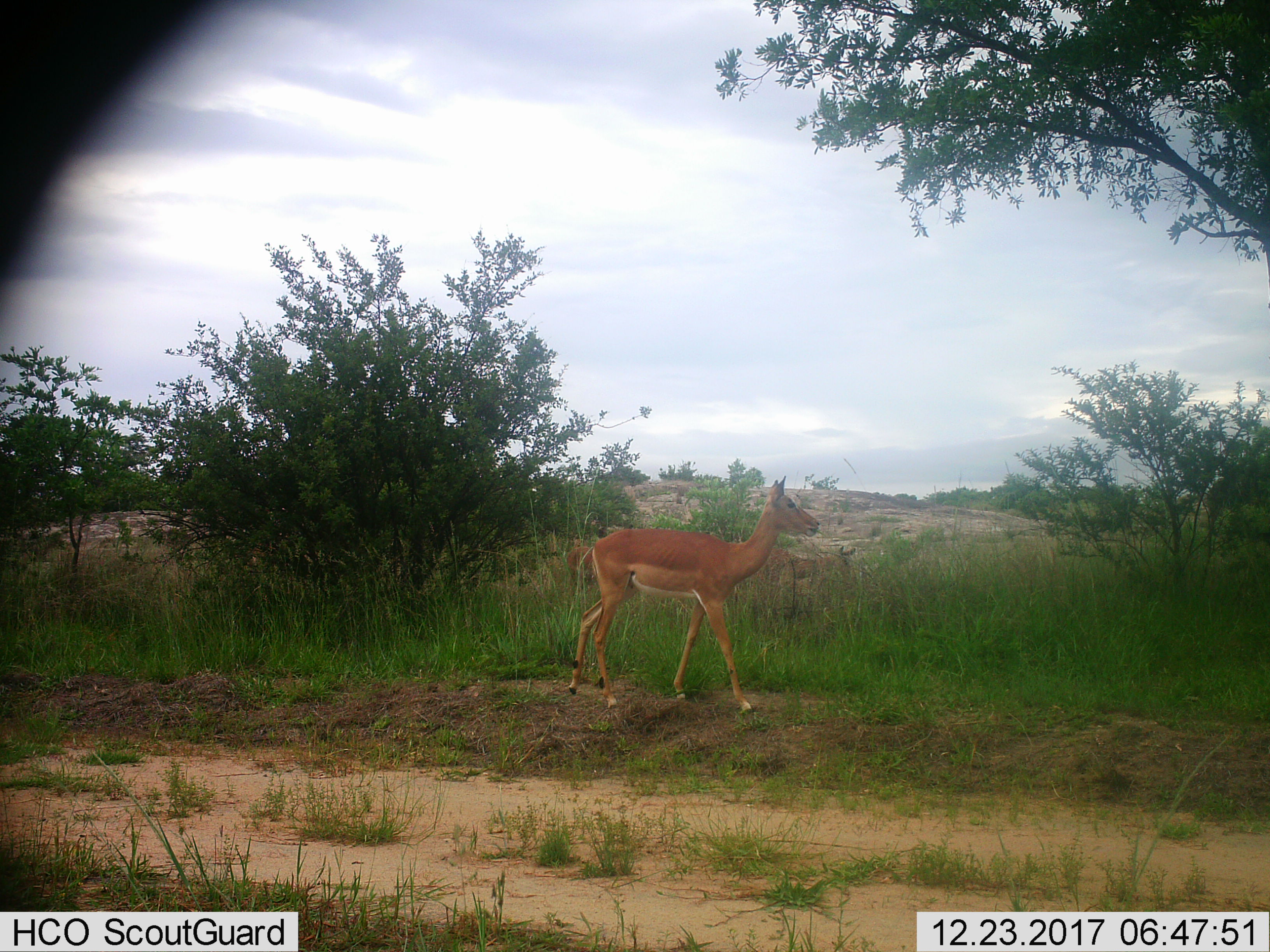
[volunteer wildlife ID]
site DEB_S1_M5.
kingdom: Animalia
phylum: Chordata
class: Mammalia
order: Artiodactyla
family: Bovidae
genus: Aepyceros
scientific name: Aepyceros melampus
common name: impala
Impala (Aepyceros melampus), count 1. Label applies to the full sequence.